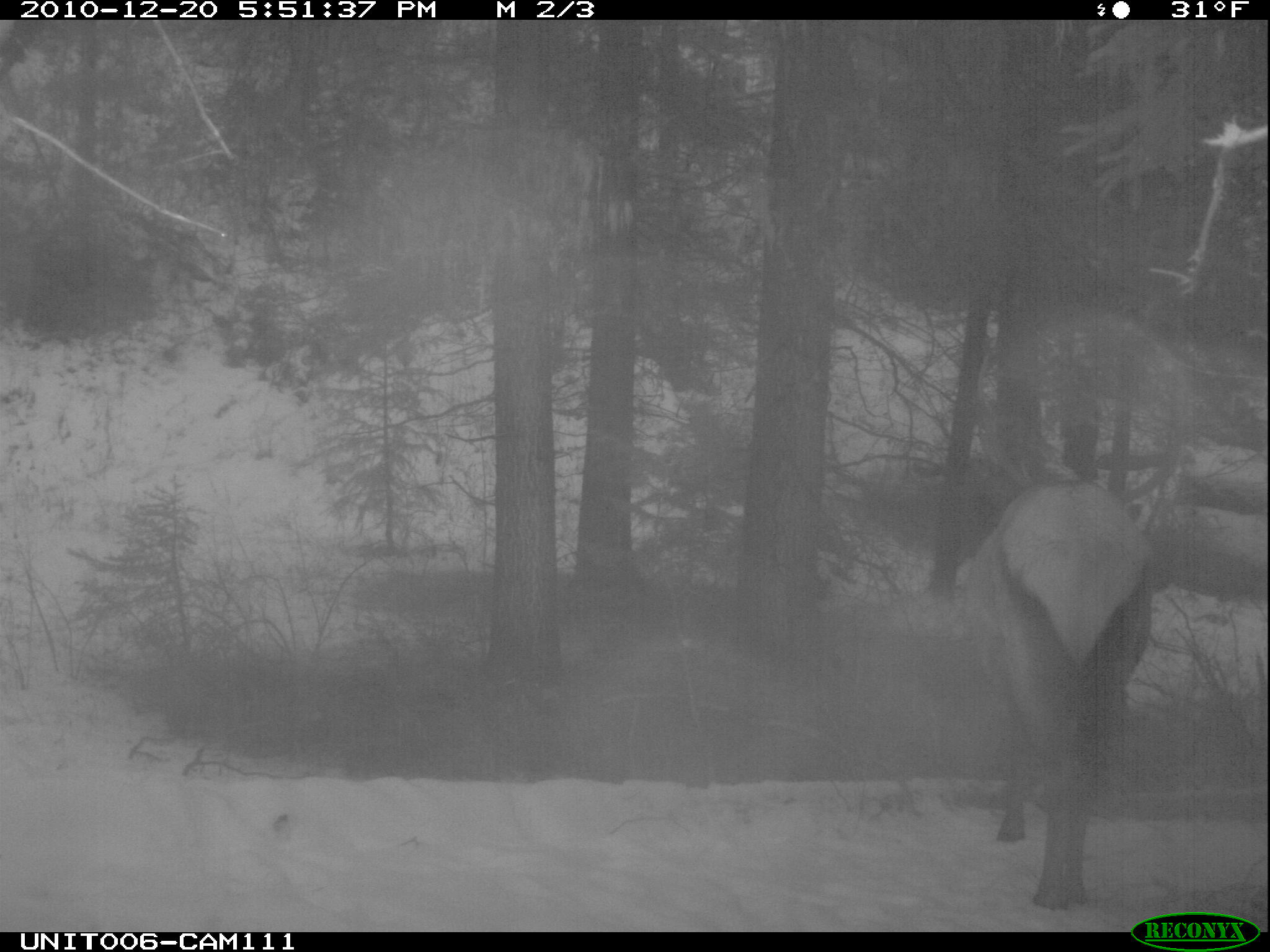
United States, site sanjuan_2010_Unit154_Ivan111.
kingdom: Animalia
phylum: Chordata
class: Mammalia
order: Artiodactyla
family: Cervidae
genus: Cervus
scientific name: Cervus elaphus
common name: red deer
Cervus elaphus (red deer).